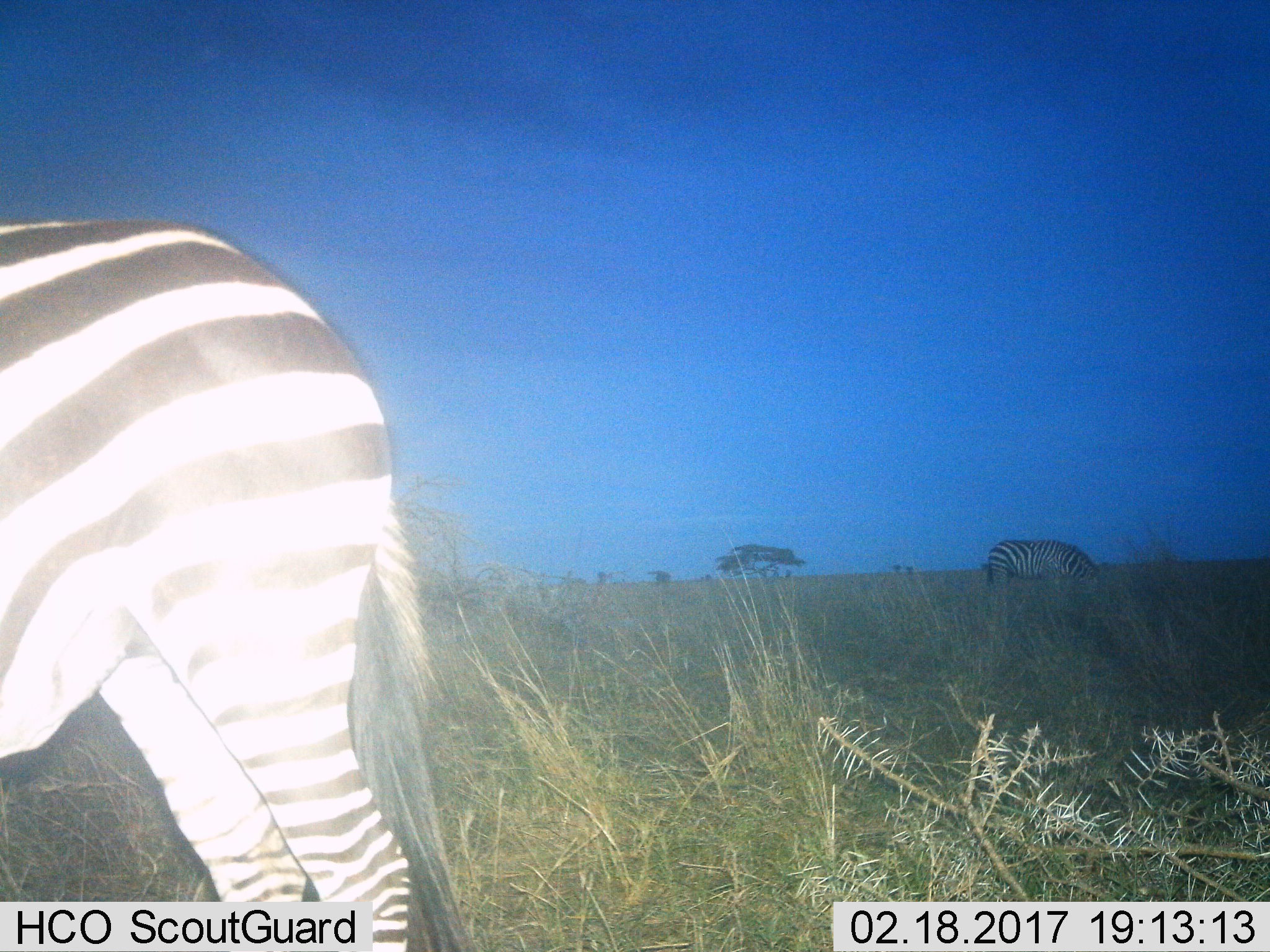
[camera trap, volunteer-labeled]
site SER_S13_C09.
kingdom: Animalia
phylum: Chordata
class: Mammalia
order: Perissodactyla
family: Equidae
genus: Equus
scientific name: Equus quagga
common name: plains zebra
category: zebraplains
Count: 2.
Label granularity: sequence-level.